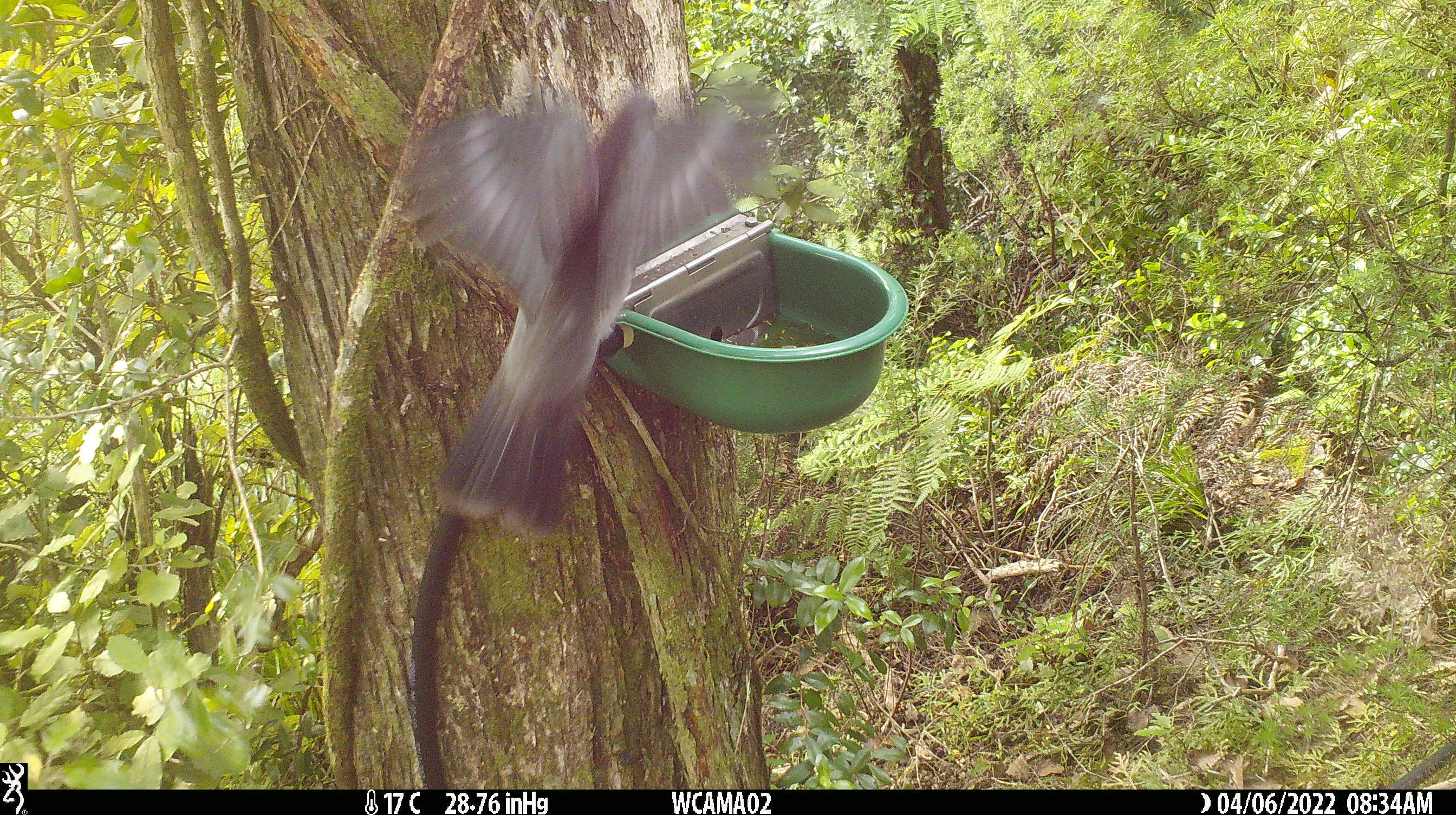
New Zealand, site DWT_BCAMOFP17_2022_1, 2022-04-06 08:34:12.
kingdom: Animalia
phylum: Chordata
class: Aves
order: Columbiformes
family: Columbidae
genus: Hemiphaga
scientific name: Hemiphaga novaeseelandiae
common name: new zealand pigeon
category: kereru